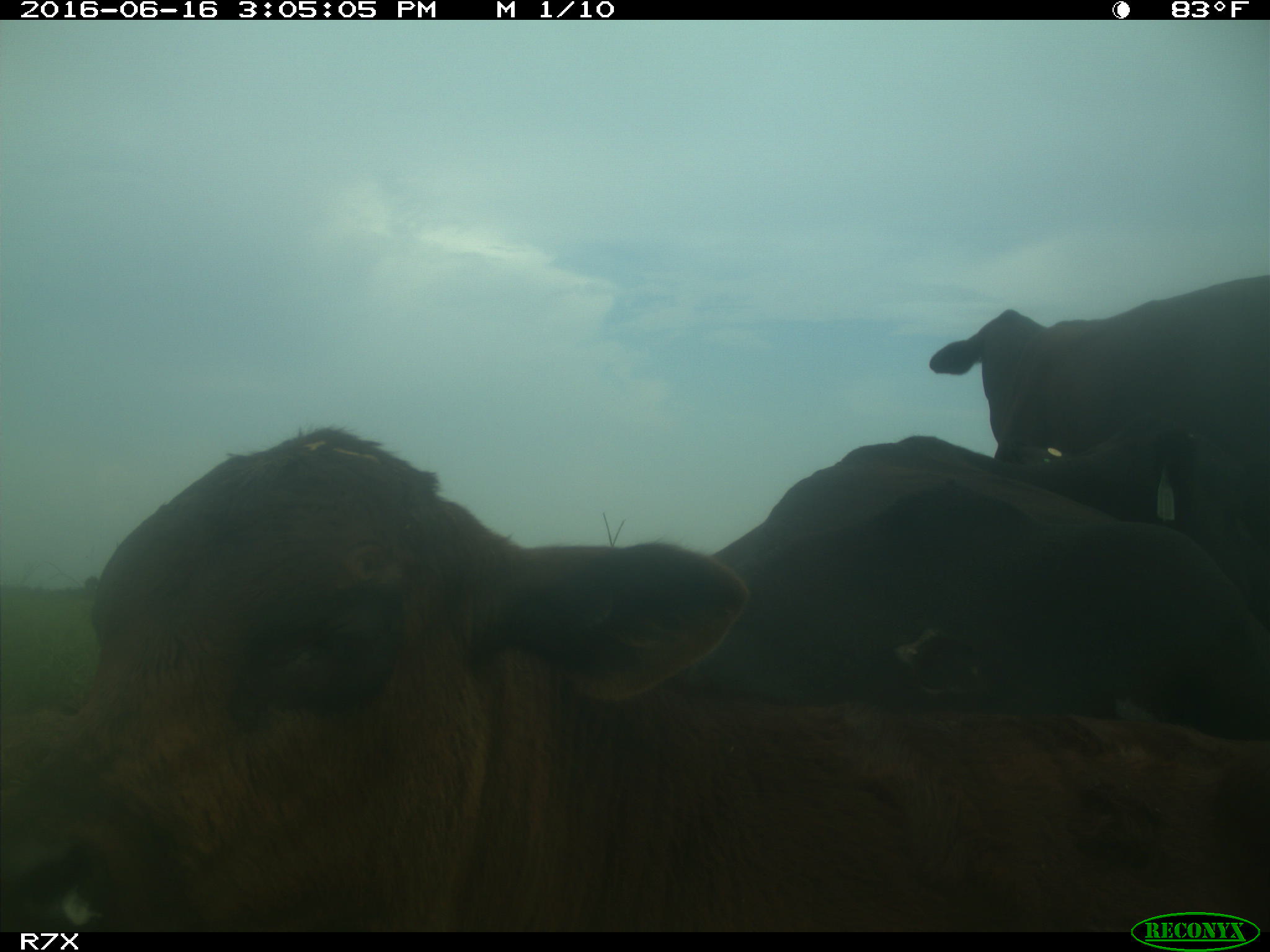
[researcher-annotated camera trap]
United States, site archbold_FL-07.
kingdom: Animalia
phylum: Chordata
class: Mammalia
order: Artiodactyla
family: Bovidae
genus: Bos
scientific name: Bos taurus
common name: domestic cow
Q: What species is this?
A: Bos taurus (domestic cow).